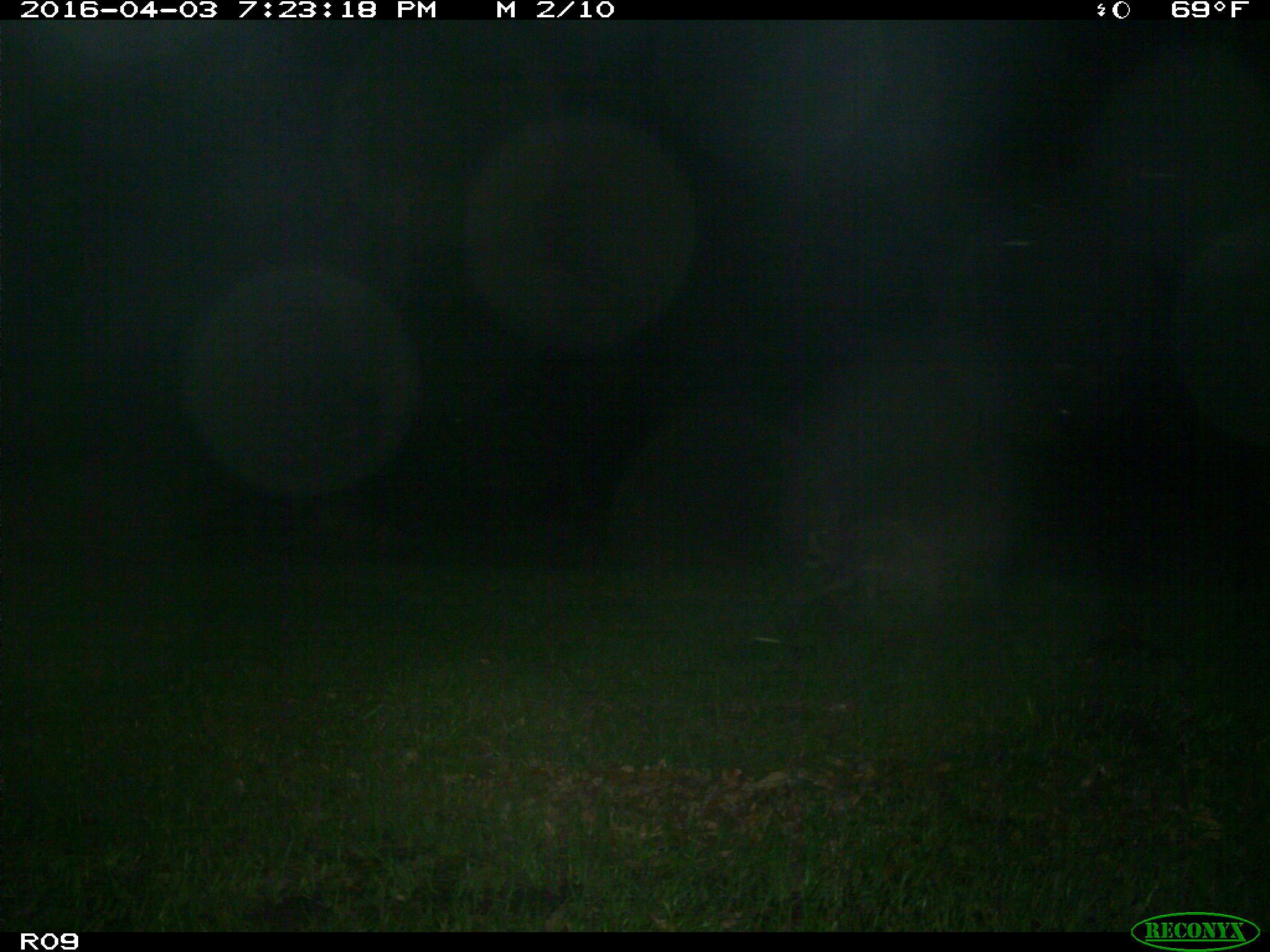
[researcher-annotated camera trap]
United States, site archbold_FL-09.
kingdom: Animalia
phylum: Chordata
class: Mammalia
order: Carnivora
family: Procyonidae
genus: Procyon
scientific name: Procyon lotor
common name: common raccoon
Procyon lotor (common raccoon).